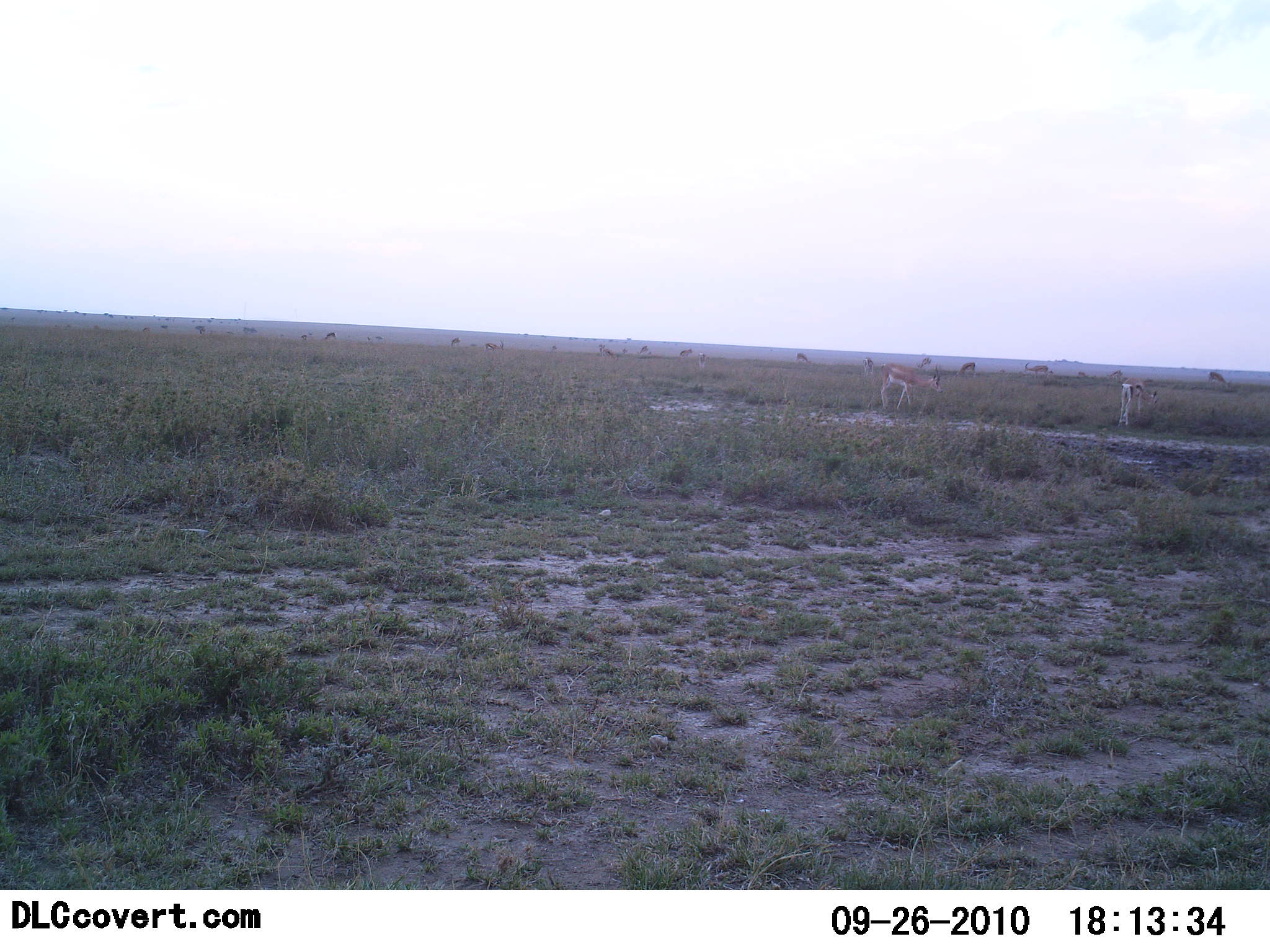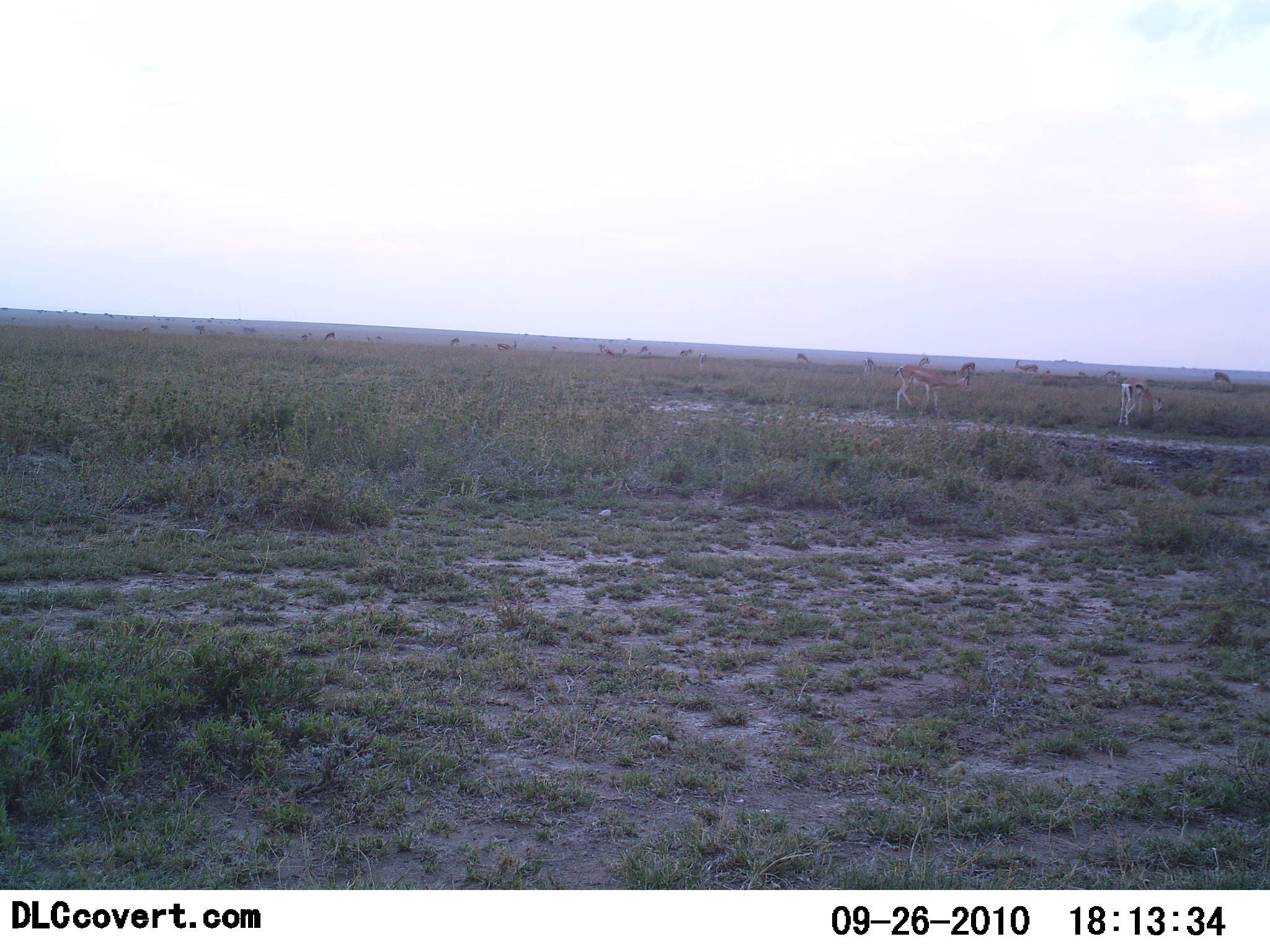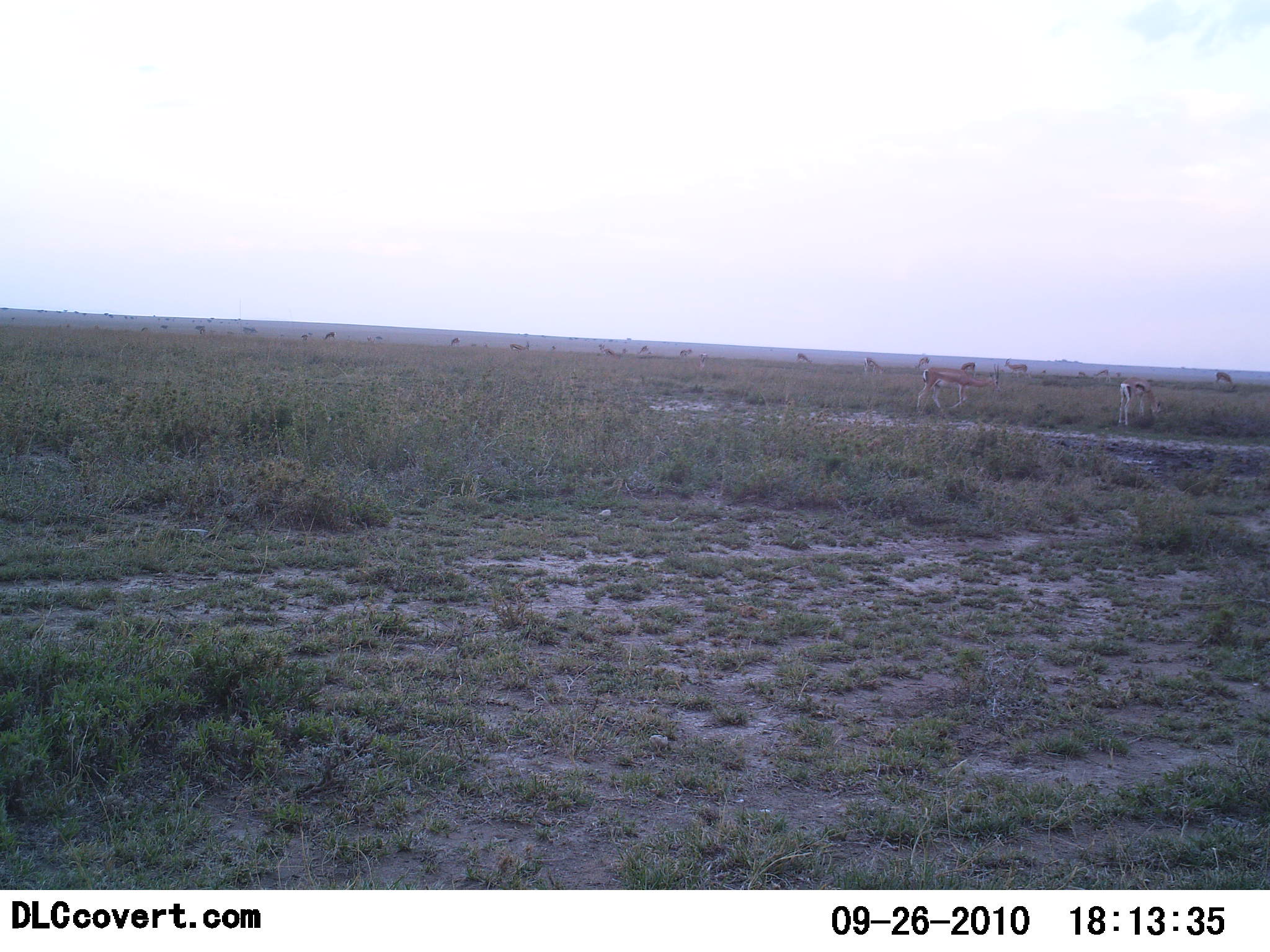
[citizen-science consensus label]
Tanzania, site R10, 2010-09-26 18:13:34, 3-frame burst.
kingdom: Animalia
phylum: Chordata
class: Mammalia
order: Artiodactyla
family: Bovidae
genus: Eudorcas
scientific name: Eudorcas thomsonii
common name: thomson's gazelle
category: gazellethomsons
Gazellethomsons (thomson's gazelle) (Eudorcas thomsonii), count 11-50. Behavior (volunteer vote fractions): standing 50%, resting 0%, moving 71%, interacting 7%. Young present (vote fraction): 7%. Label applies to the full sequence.